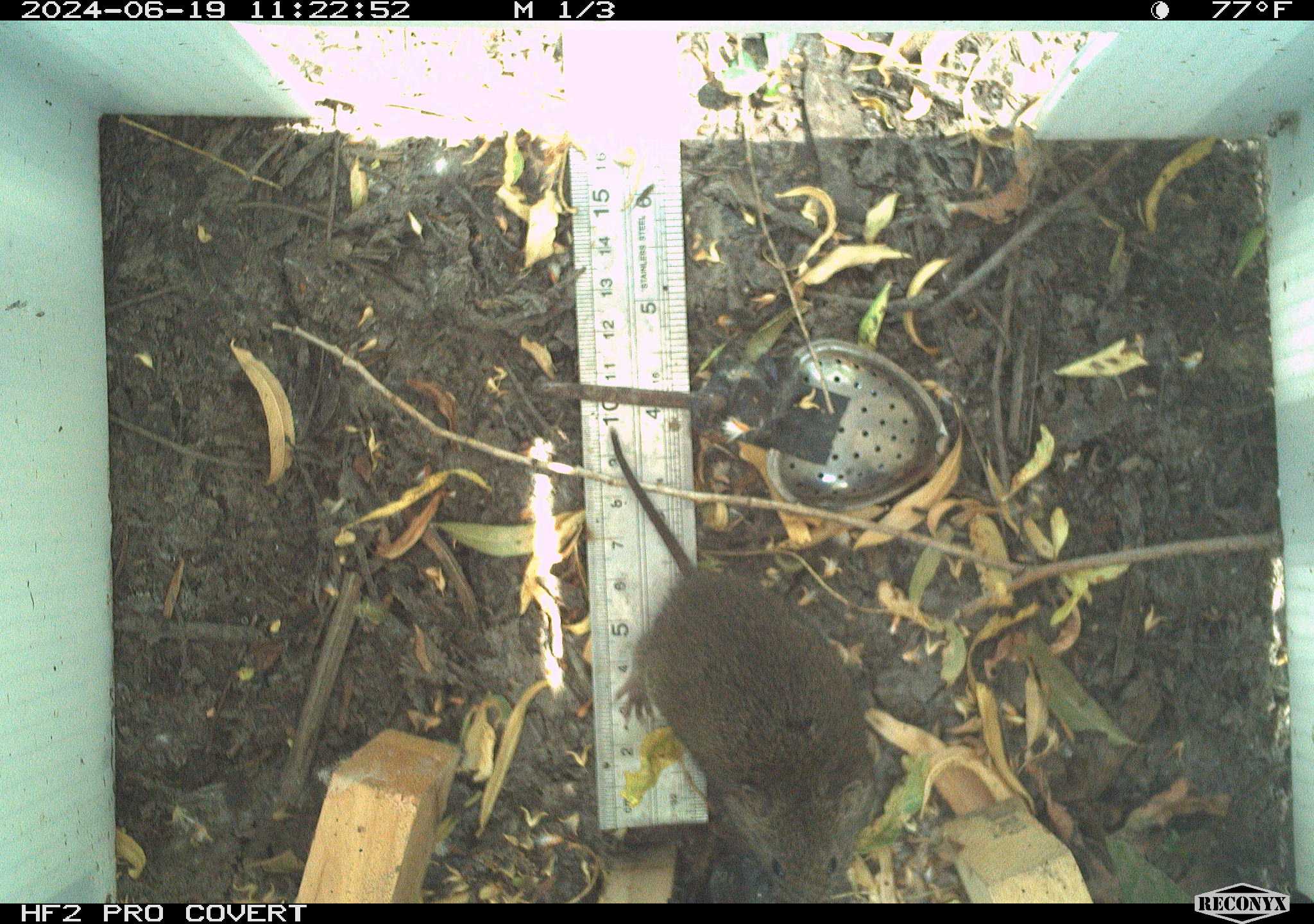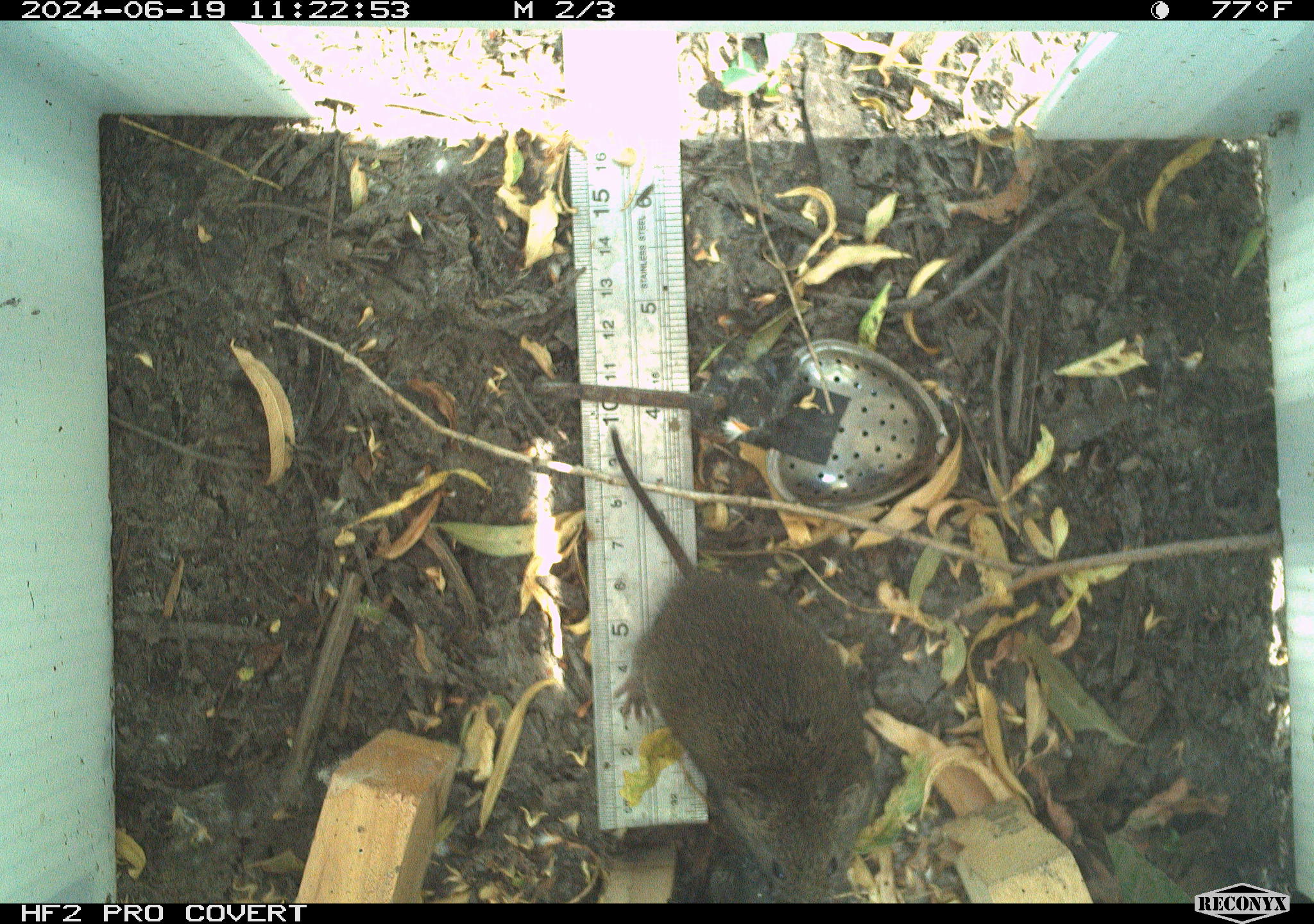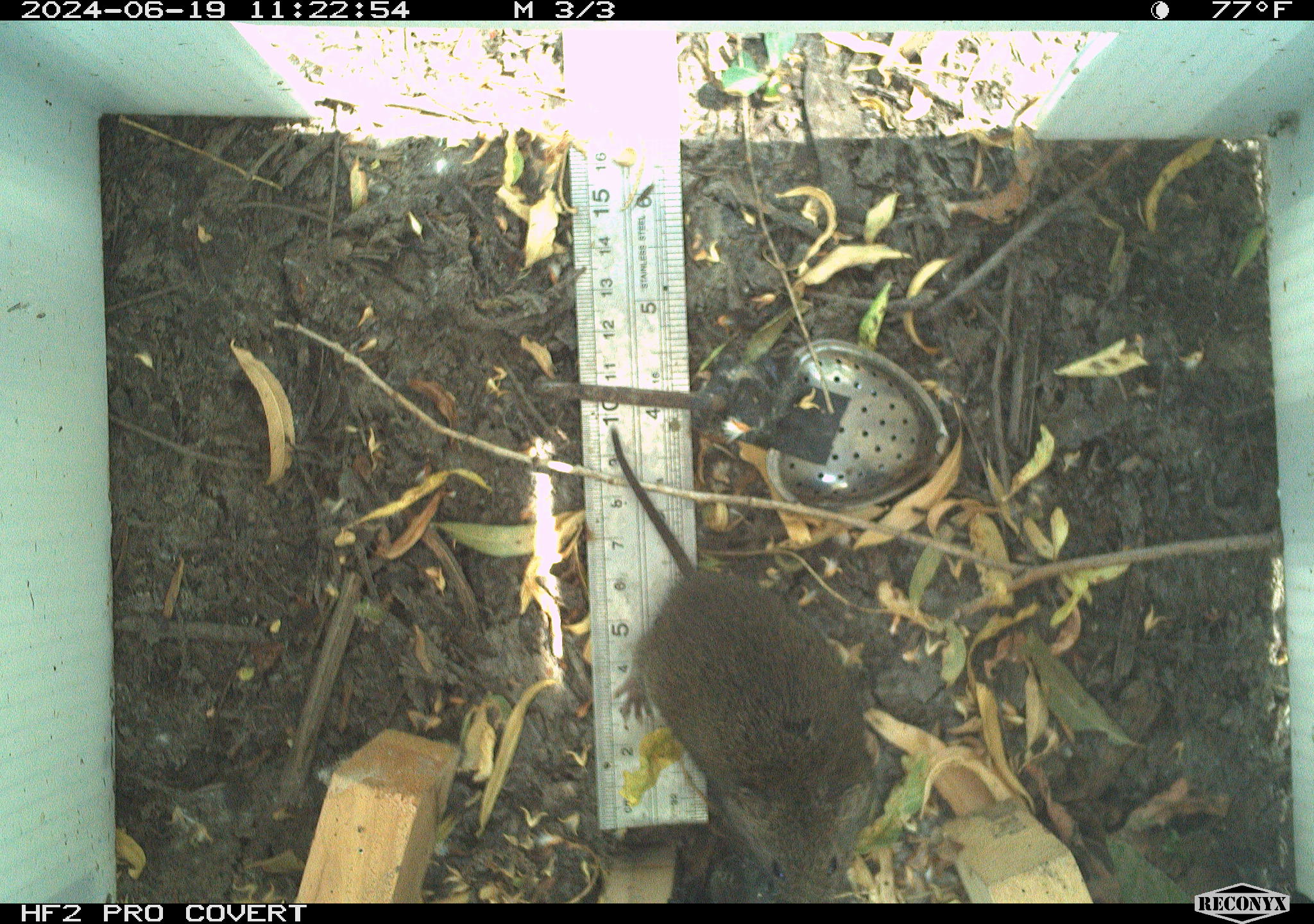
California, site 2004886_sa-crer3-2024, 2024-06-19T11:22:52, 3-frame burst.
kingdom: Animalia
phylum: Chordata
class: Mammalia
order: Rodentia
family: Cricetidae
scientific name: Arvicolinae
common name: voles, lemmings, and muskrats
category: arvicolinae subfamily